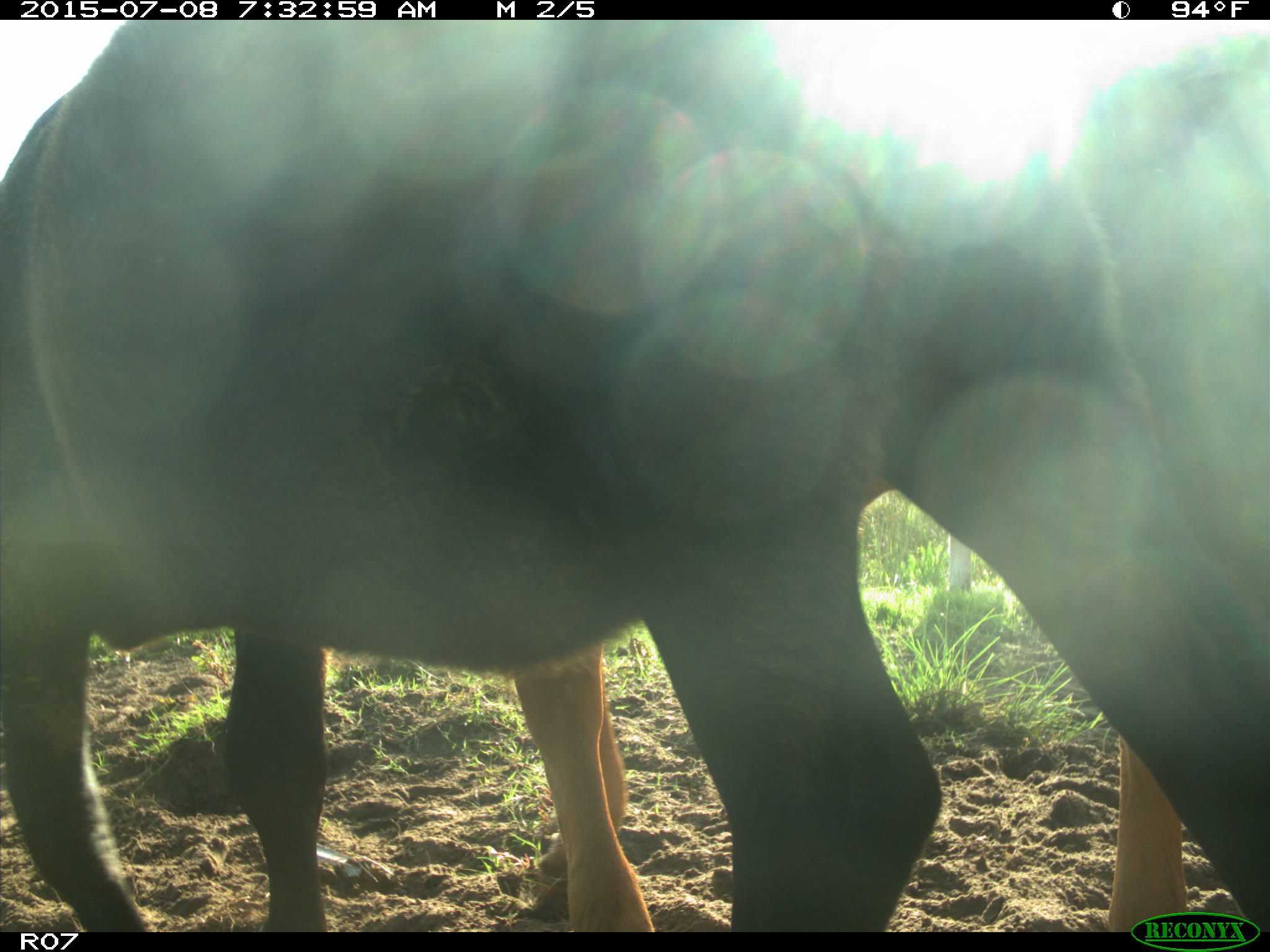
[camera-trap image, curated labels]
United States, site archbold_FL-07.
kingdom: Animalia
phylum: Chordata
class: Mammalia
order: Artiodactyla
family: Bovidae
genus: Bos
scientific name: Bos taurus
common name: domestic cow